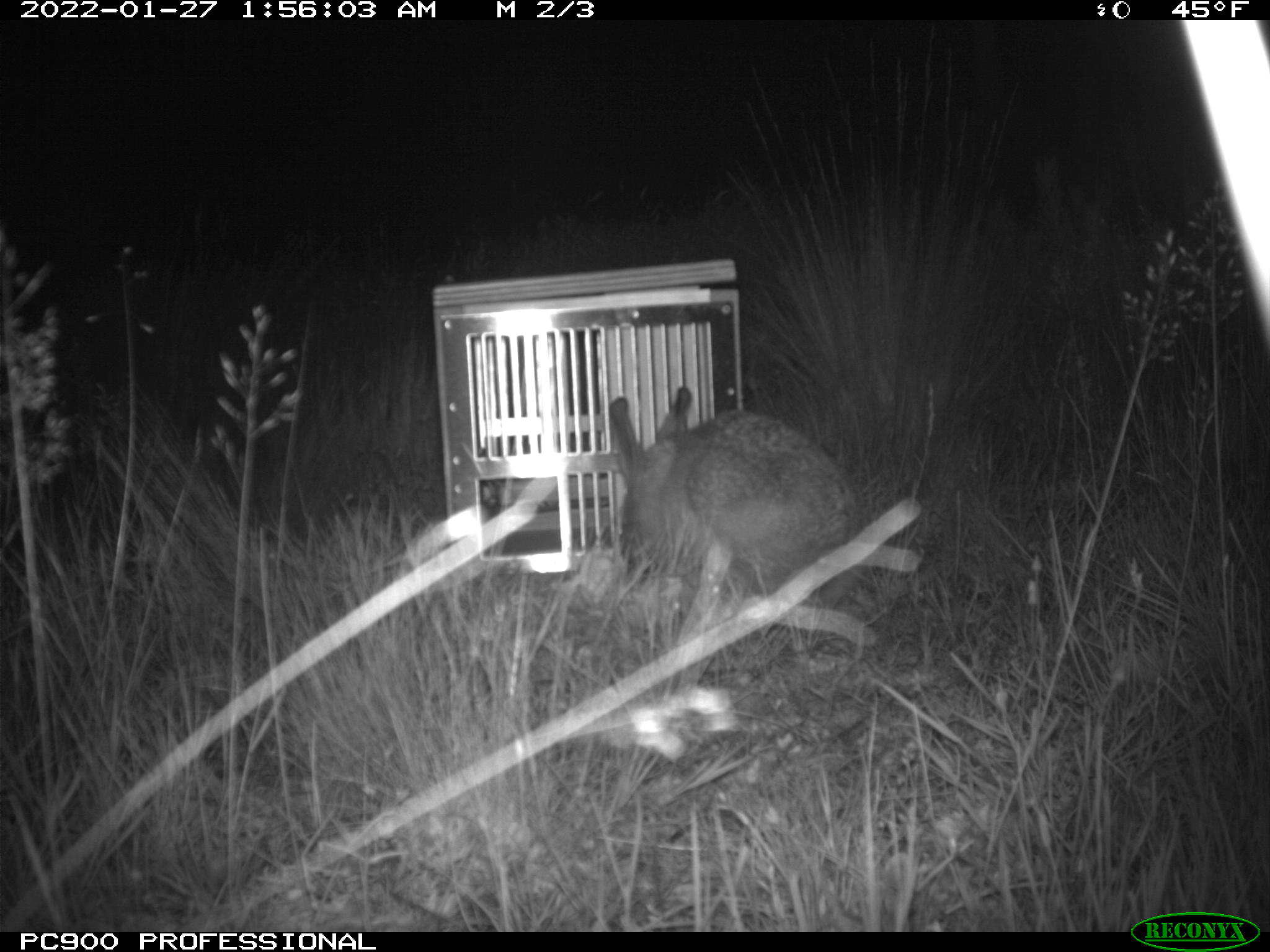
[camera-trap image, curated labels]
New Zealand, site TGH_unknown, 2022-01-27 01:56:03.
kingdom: Animalia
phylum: Chordata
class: Mammalia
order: Lagomorpha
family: Leporidae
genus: Lepus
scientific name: Lepus europaeus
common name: brown hare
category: hare